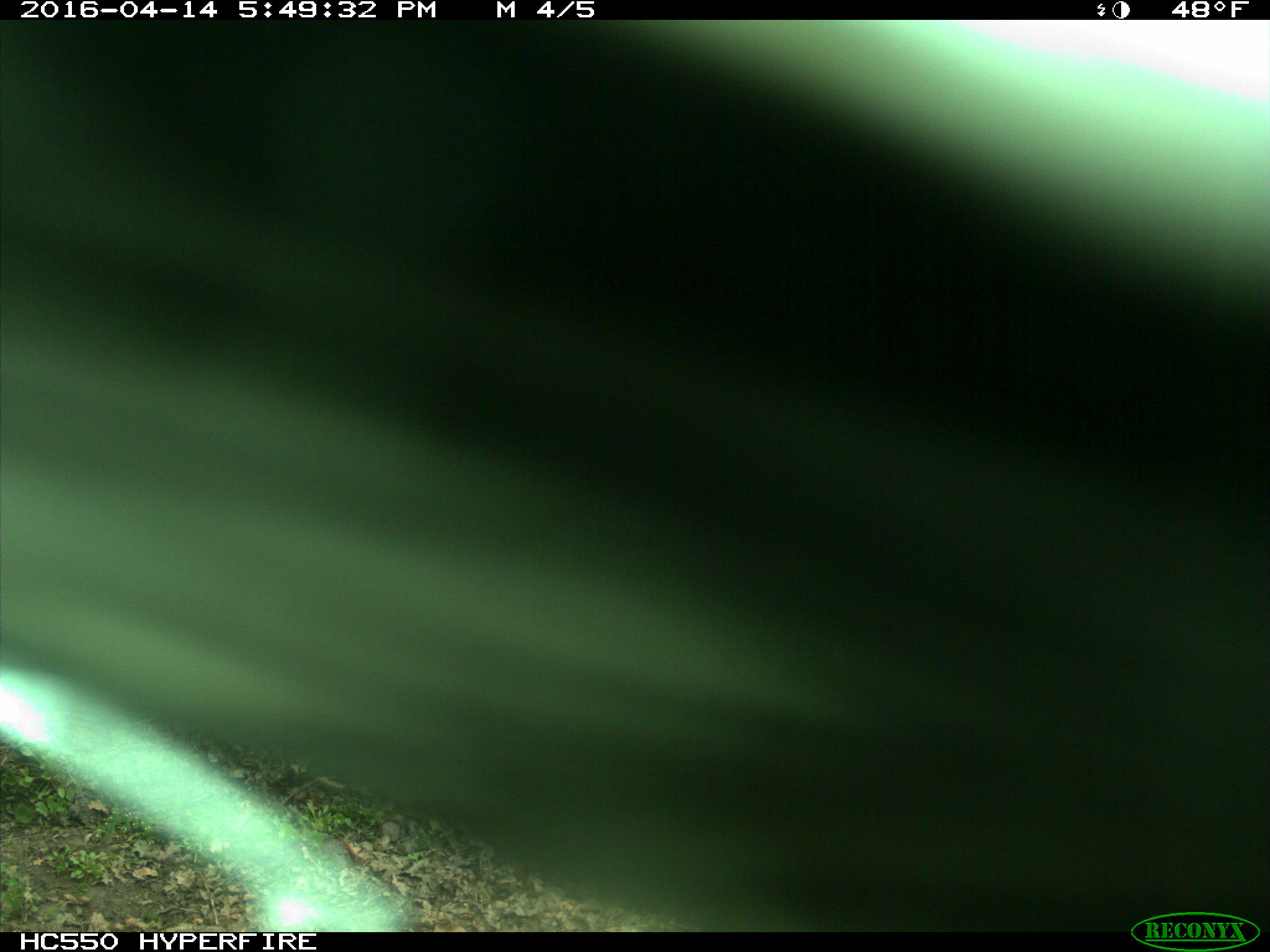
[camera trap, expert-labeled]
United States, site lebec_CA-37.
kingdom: Animalia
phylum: Chordata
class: Mammalia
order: Artiodactyla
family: Bovidae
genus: Bos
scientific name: Bos taurus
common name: domestic cow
Bos taurus (domestic cow).